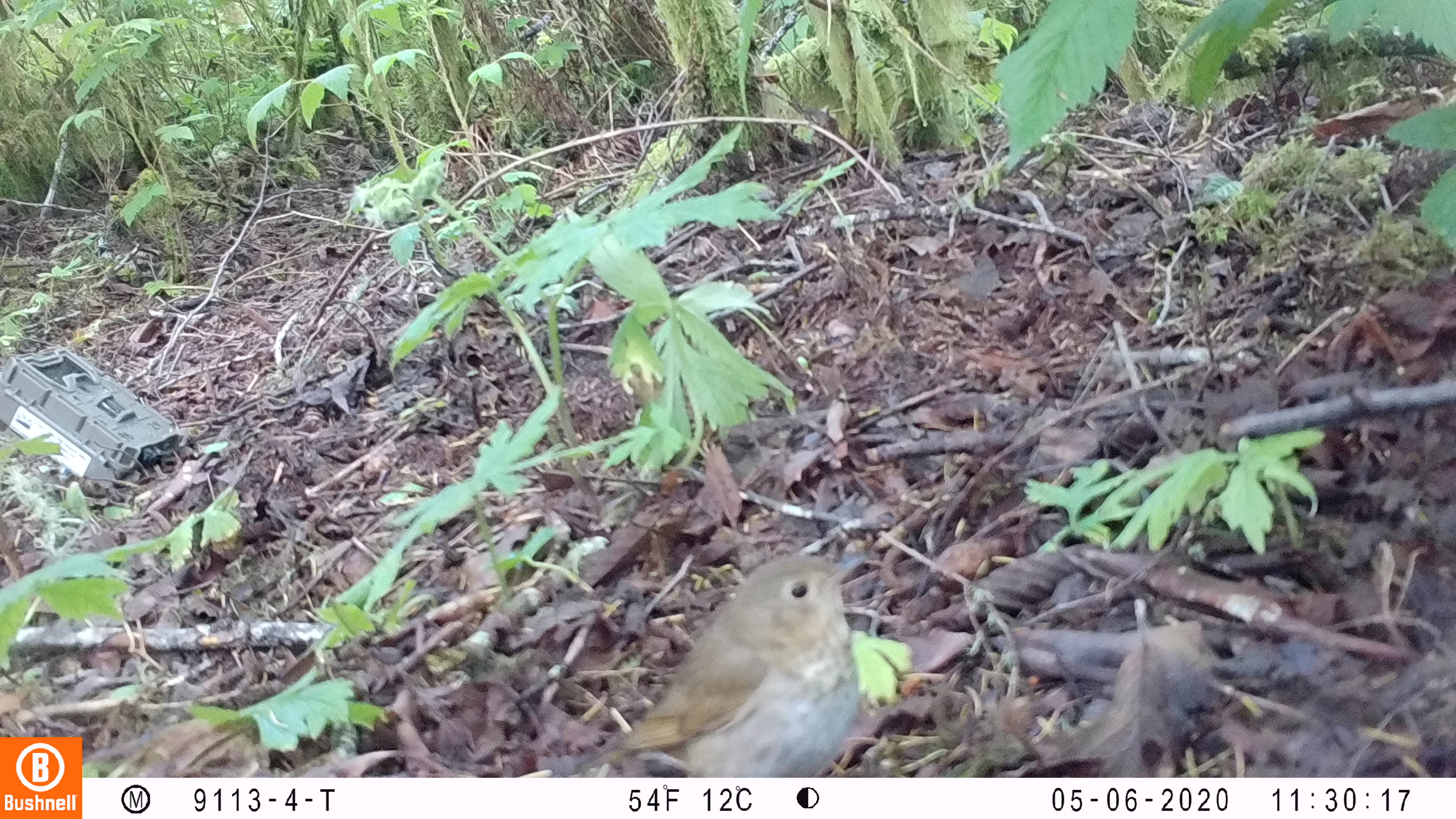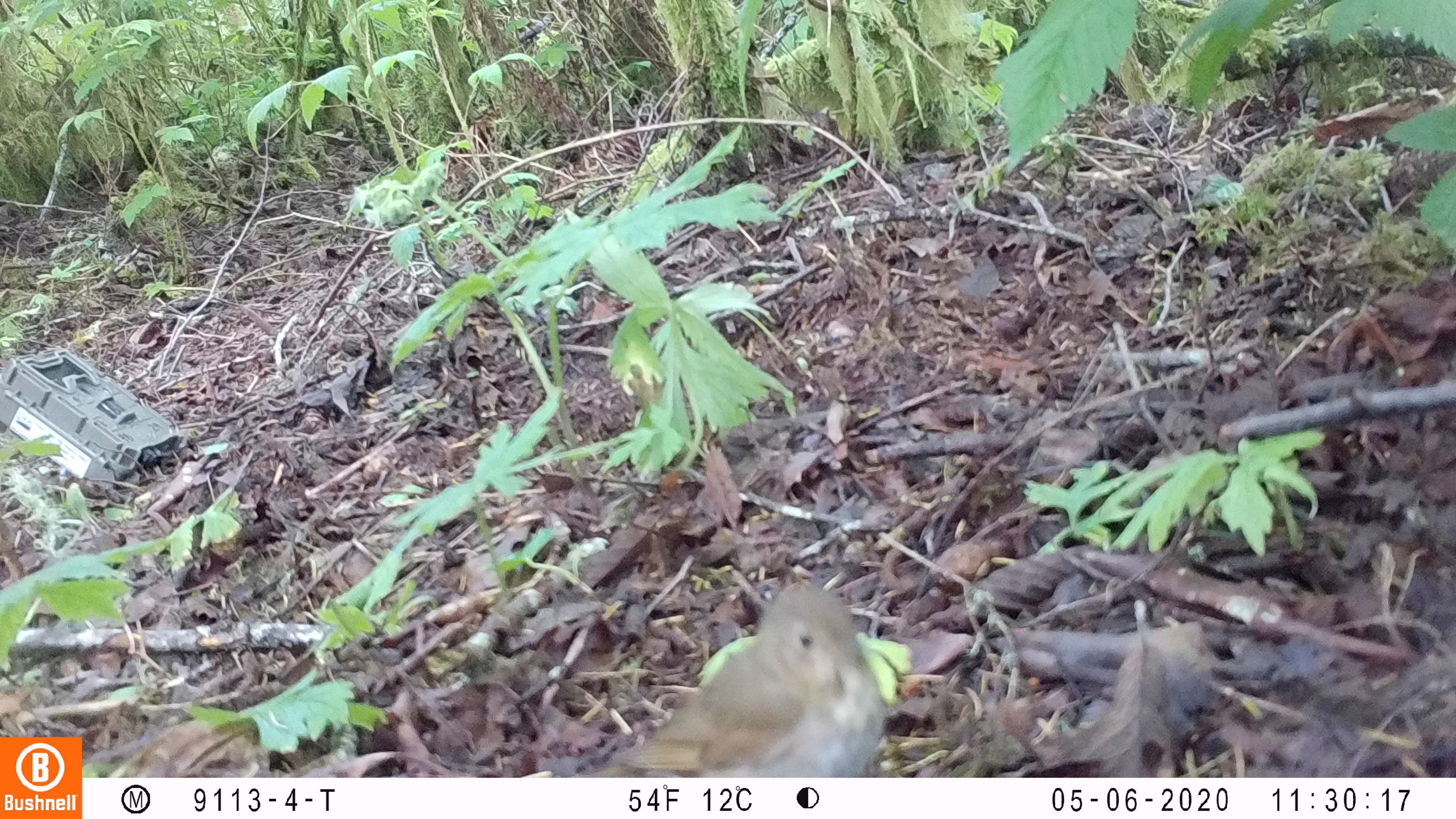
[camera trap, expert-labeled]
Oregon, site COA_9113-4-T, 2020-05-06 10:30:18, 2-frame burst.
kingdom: Animalia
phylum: Chordata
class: Aves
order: Passeriformes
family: Turdidae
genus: Catharus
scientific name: Catharus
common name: brown thrushes and nightingale-thrushes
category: catharus species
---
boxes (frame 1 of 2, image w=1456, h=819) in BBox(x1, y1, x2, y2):
catharus species: BBox(584, 551, 870, 769)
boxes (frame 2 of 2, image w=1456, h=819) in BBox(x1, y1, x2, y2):
catharus species: BBox(604, 572, 898, 769)